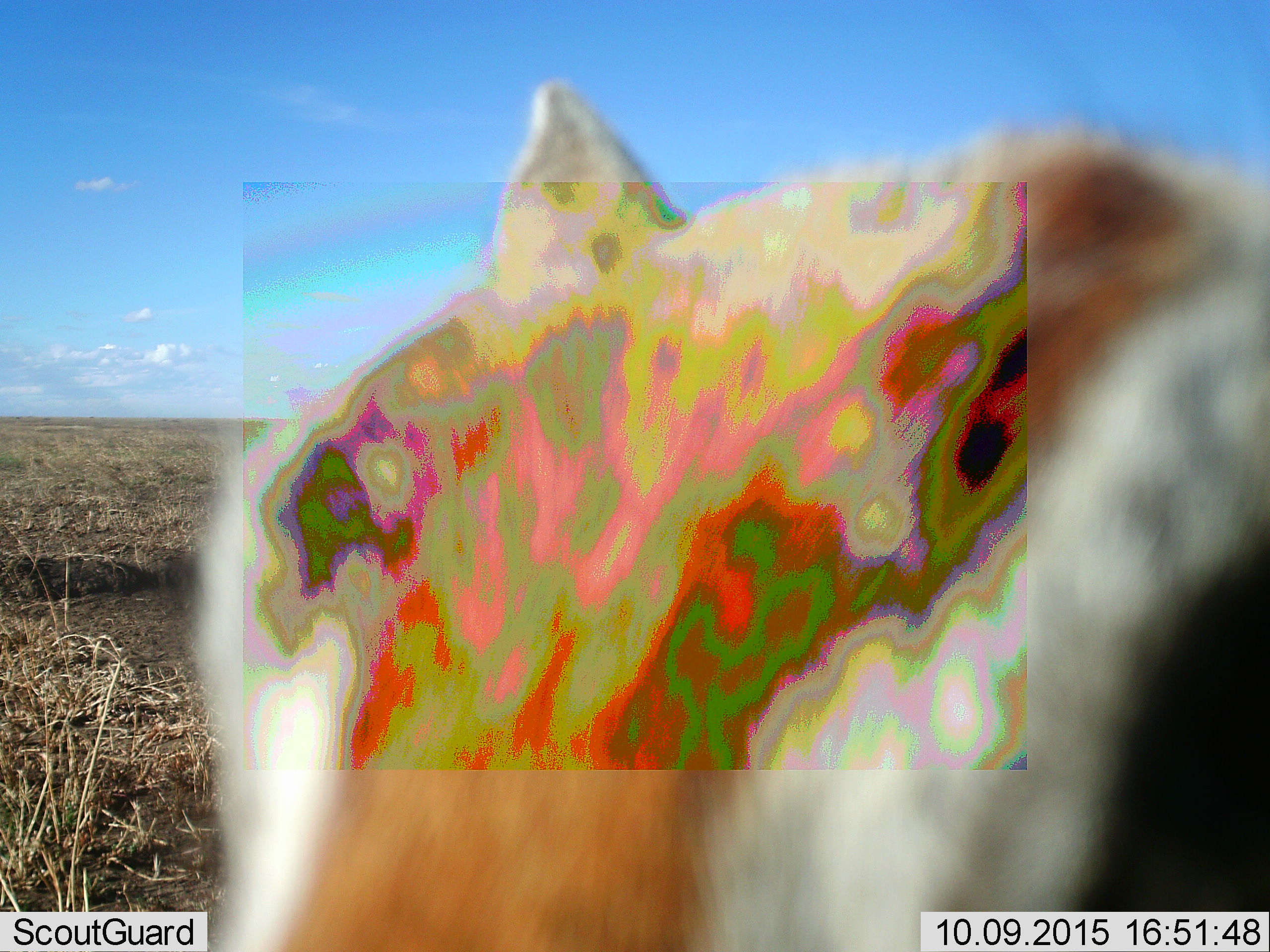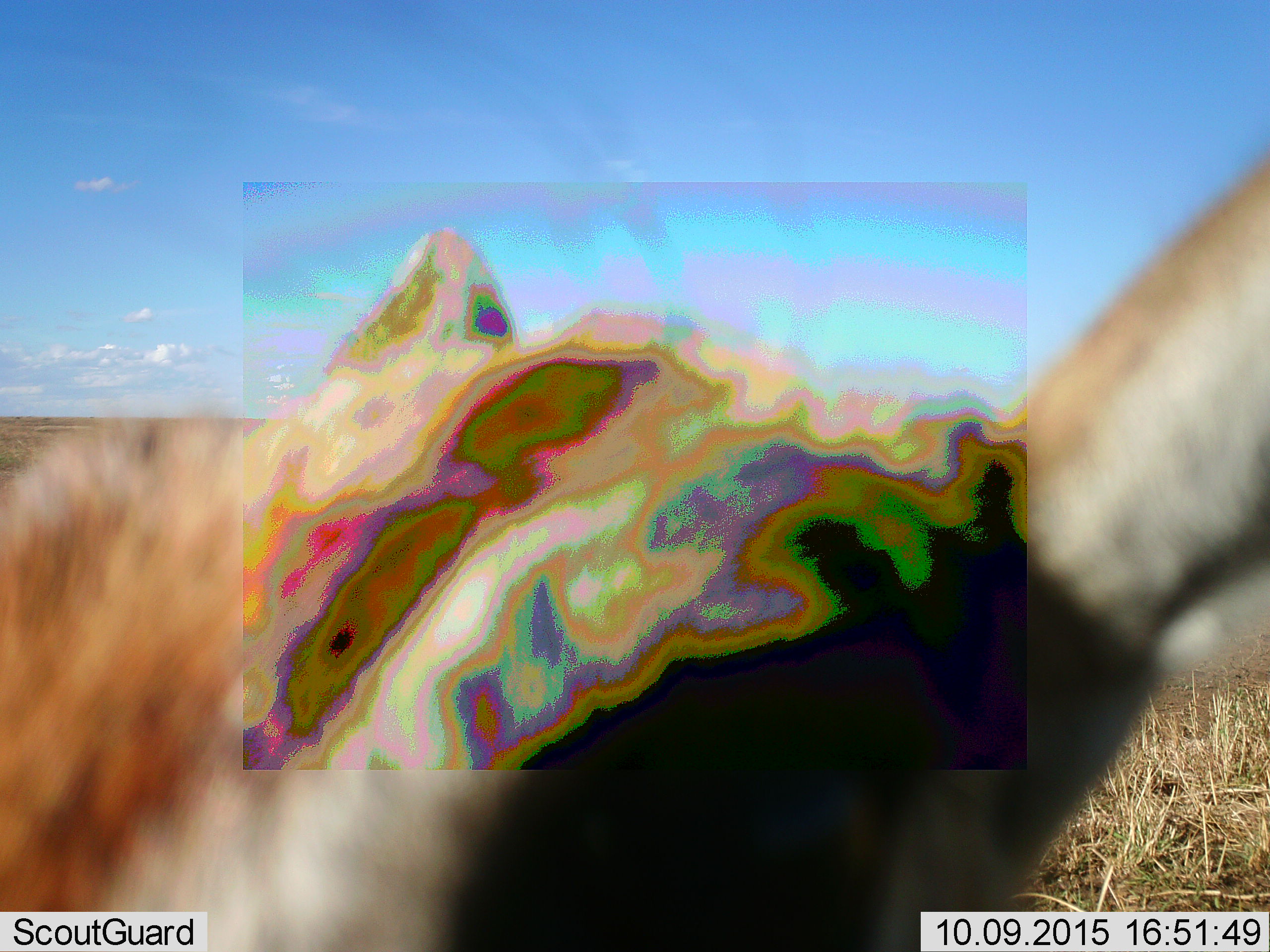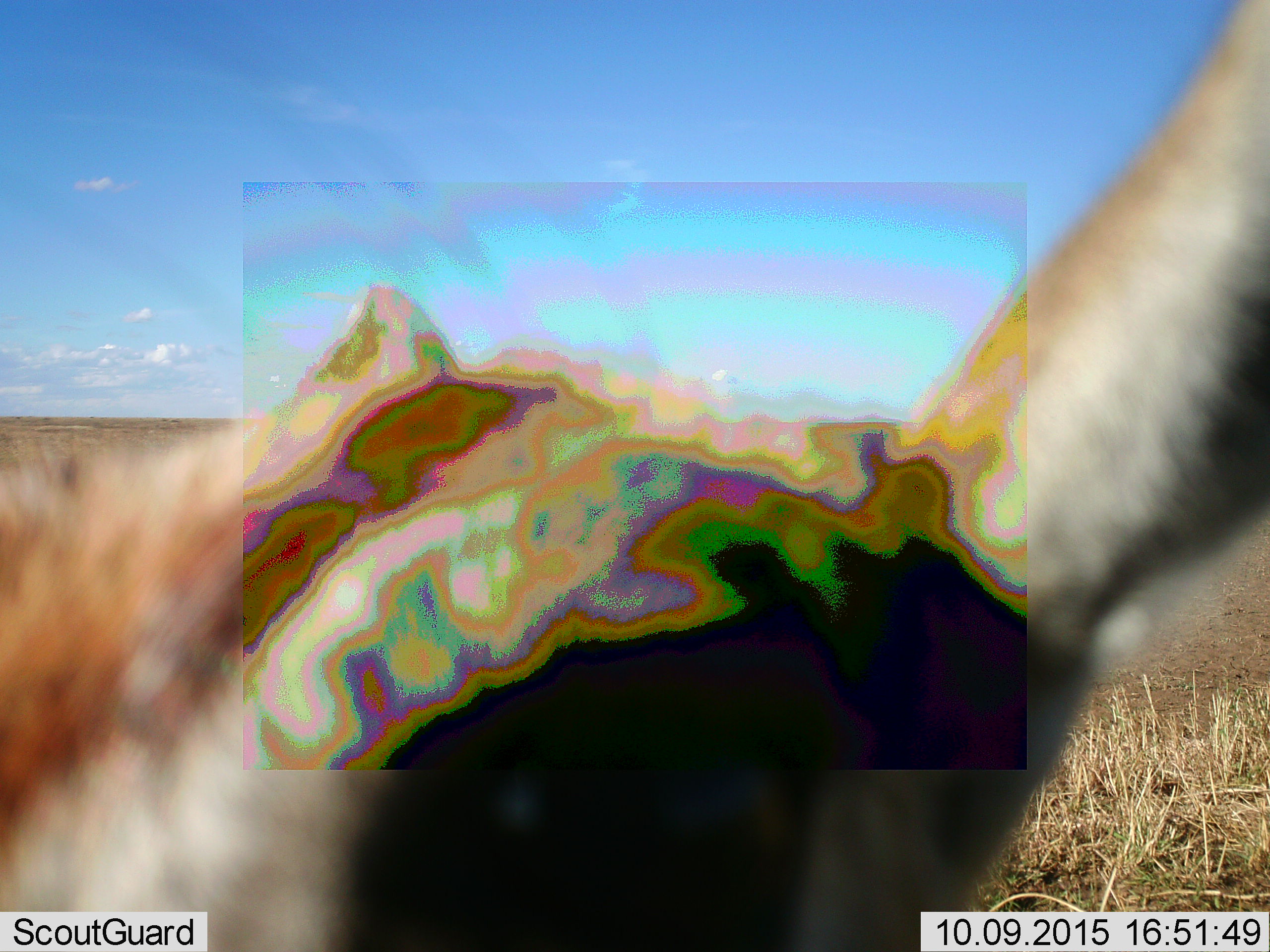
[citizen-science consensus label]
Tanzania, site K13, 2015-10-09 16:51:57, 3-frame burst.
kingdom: Animalia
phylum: Chordata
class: Mammalia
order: Artiodactyla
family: Bovidae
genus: Eudorcas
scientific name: Eudorcas thomsonii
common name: thomson's gazelle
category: gazellethomsons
Gazellethomsons (thomson's gazelle) (Eudorcas thomsonii), count 1. Behavior (volunteer vote fractions): standing 67%, resting 0%, moving 17%, interacting 0%. Young present (vote fraction): 17%. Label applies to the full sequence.